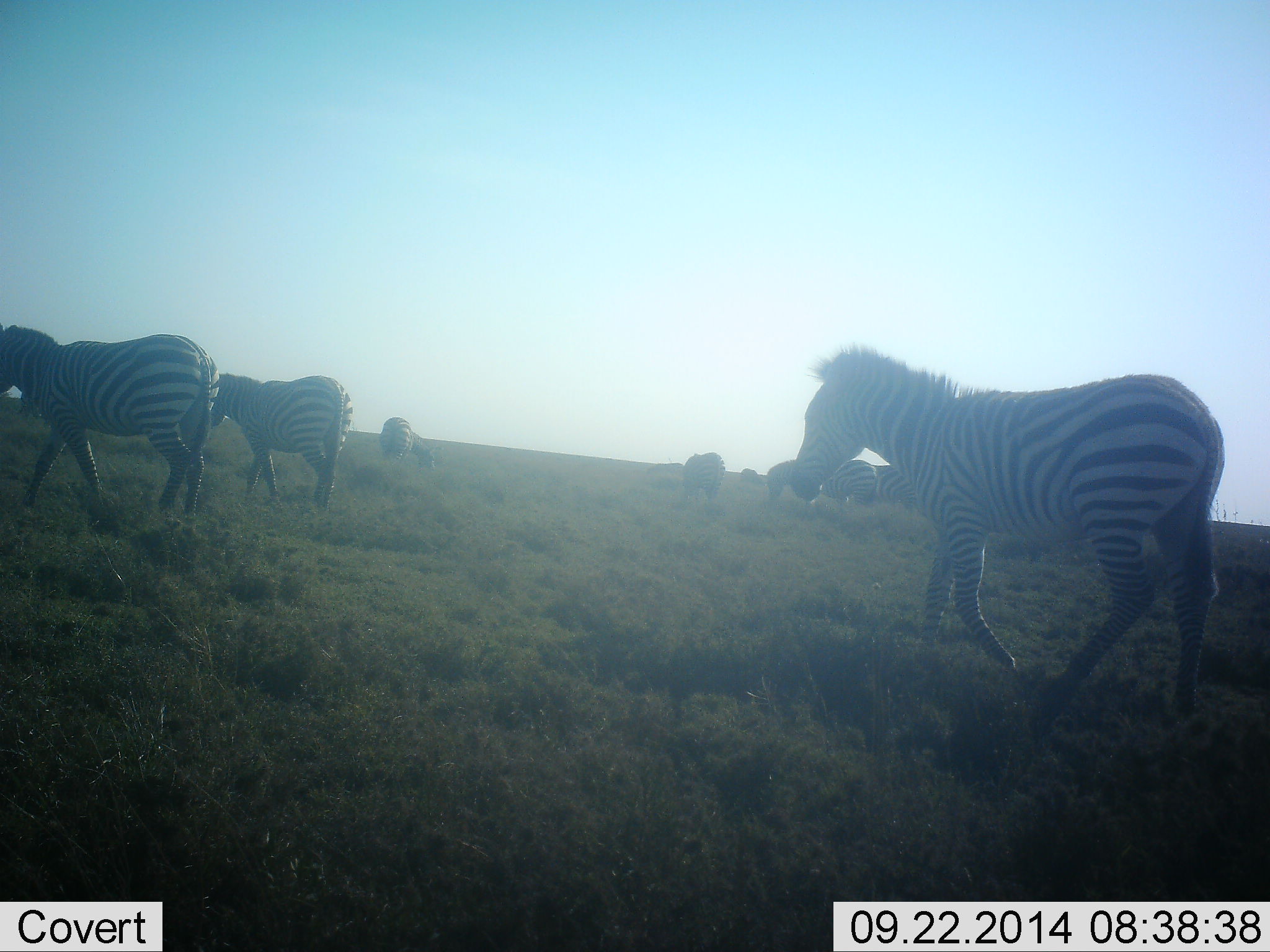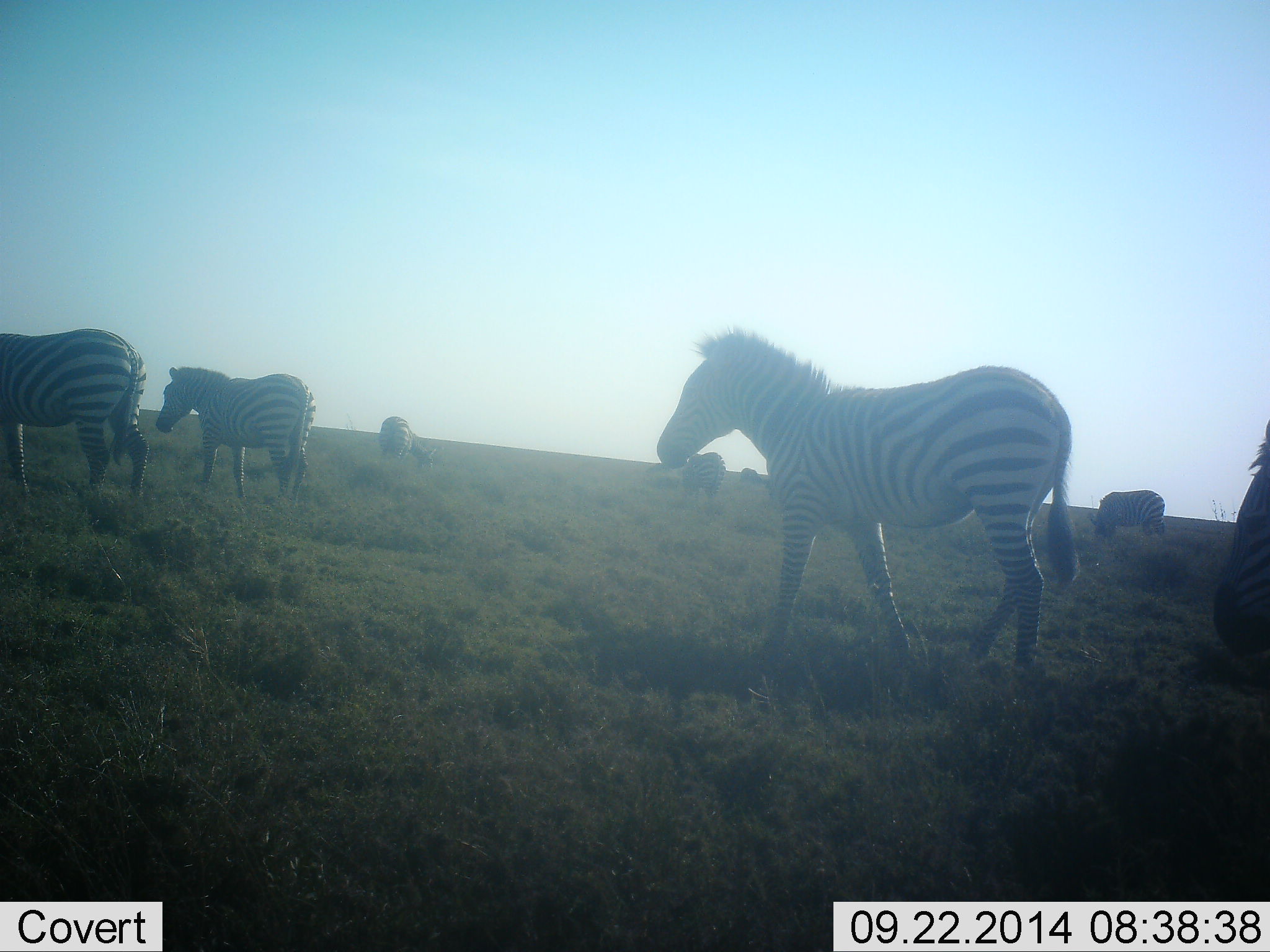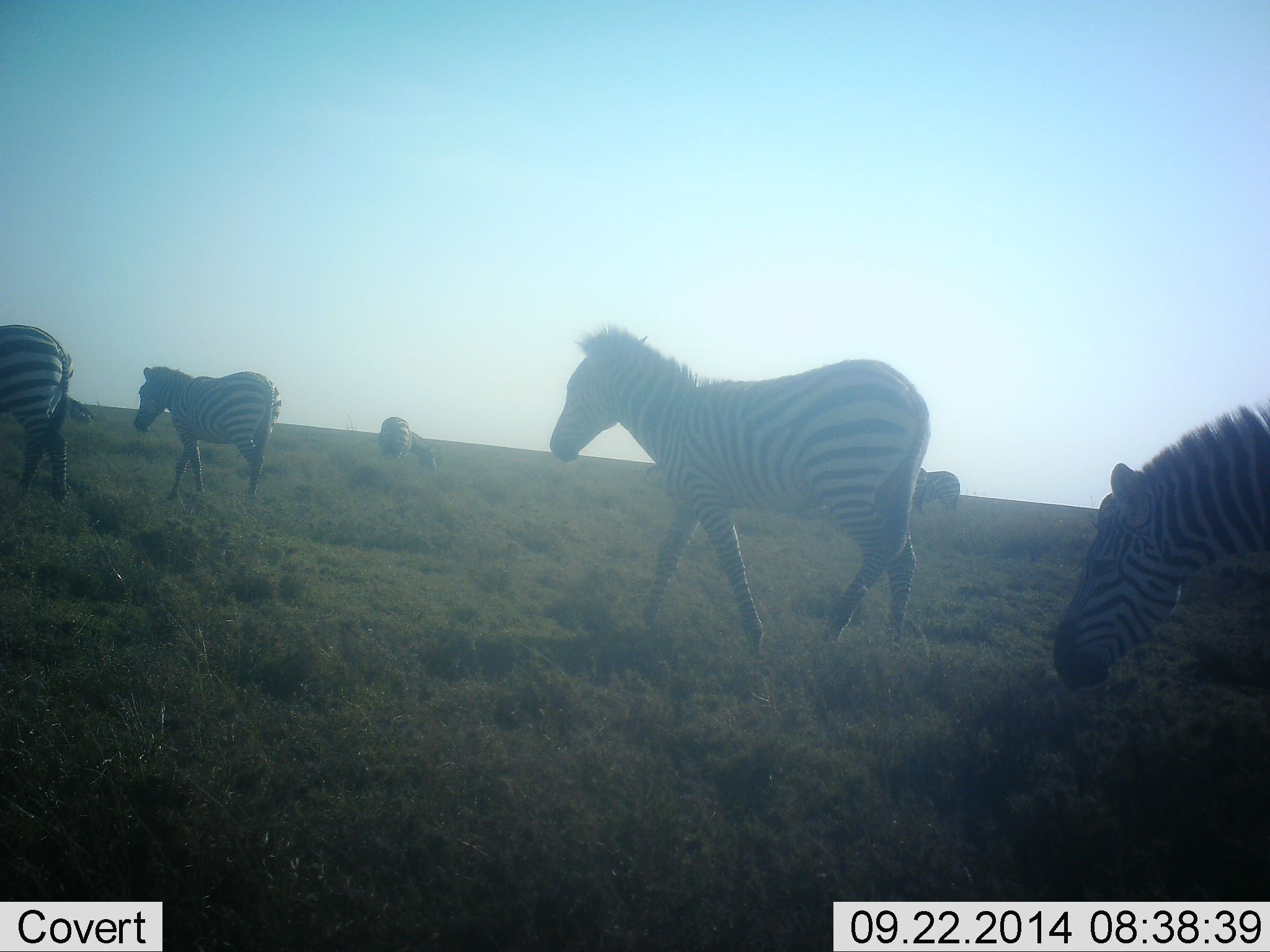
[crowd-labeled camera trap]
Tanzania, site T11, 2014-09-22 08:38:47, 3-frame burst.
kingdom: Animalia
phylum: Chordata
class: Mammalia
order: Perissodactyla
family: Equidae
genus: Equus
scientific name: Equus quagga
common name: plains zebra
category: zebra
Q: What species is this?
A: Zebra (plains zebra) (Equus quagga).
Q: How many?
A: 8.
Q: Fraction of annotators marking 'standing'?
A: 30%.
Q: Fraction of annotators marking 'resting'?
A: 0%.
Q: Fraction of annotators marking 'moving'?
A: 90%.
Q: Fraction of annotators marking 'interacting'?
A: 0%.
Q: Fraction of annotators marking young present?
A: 0%.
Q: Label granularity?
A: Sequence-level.